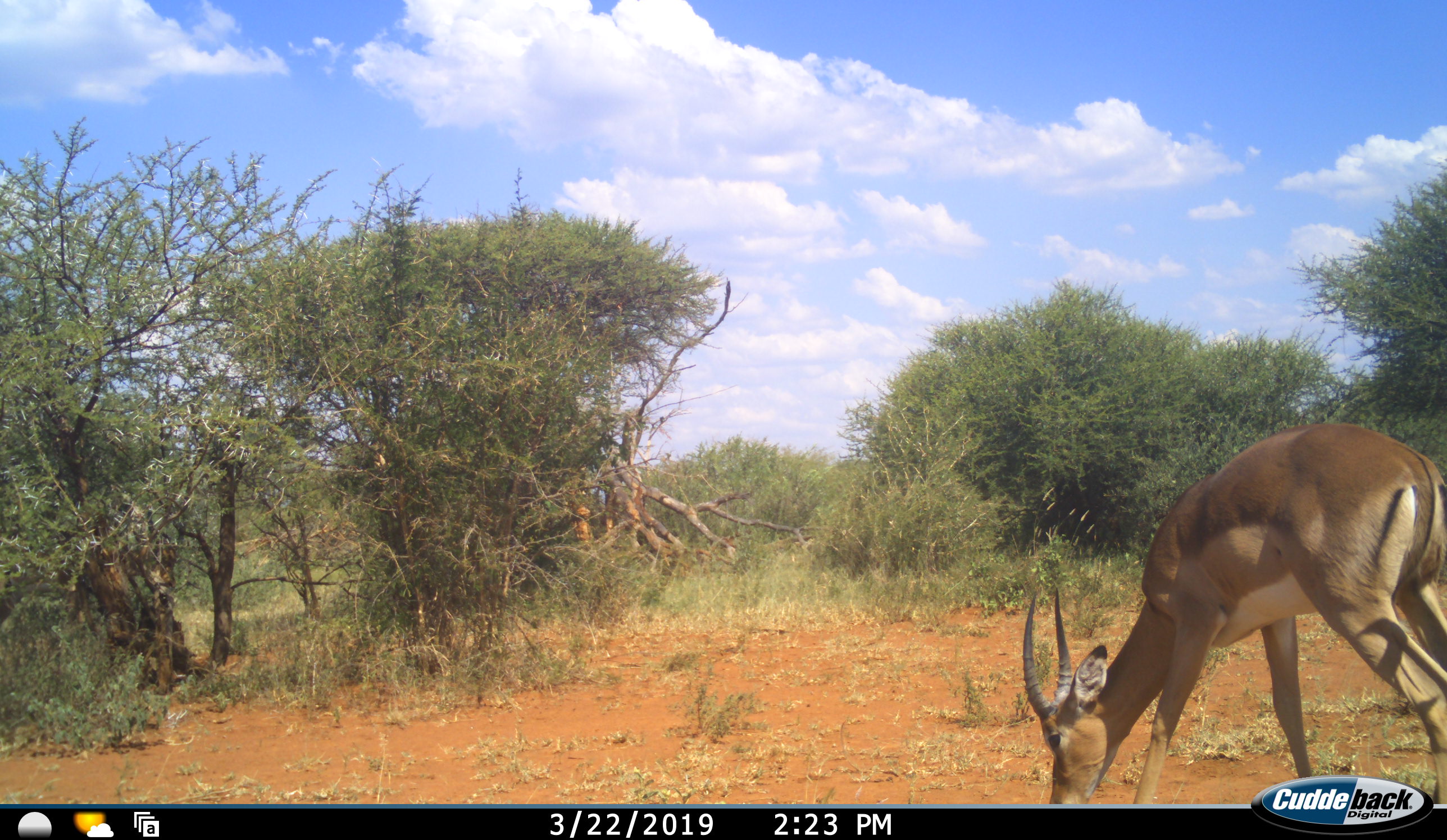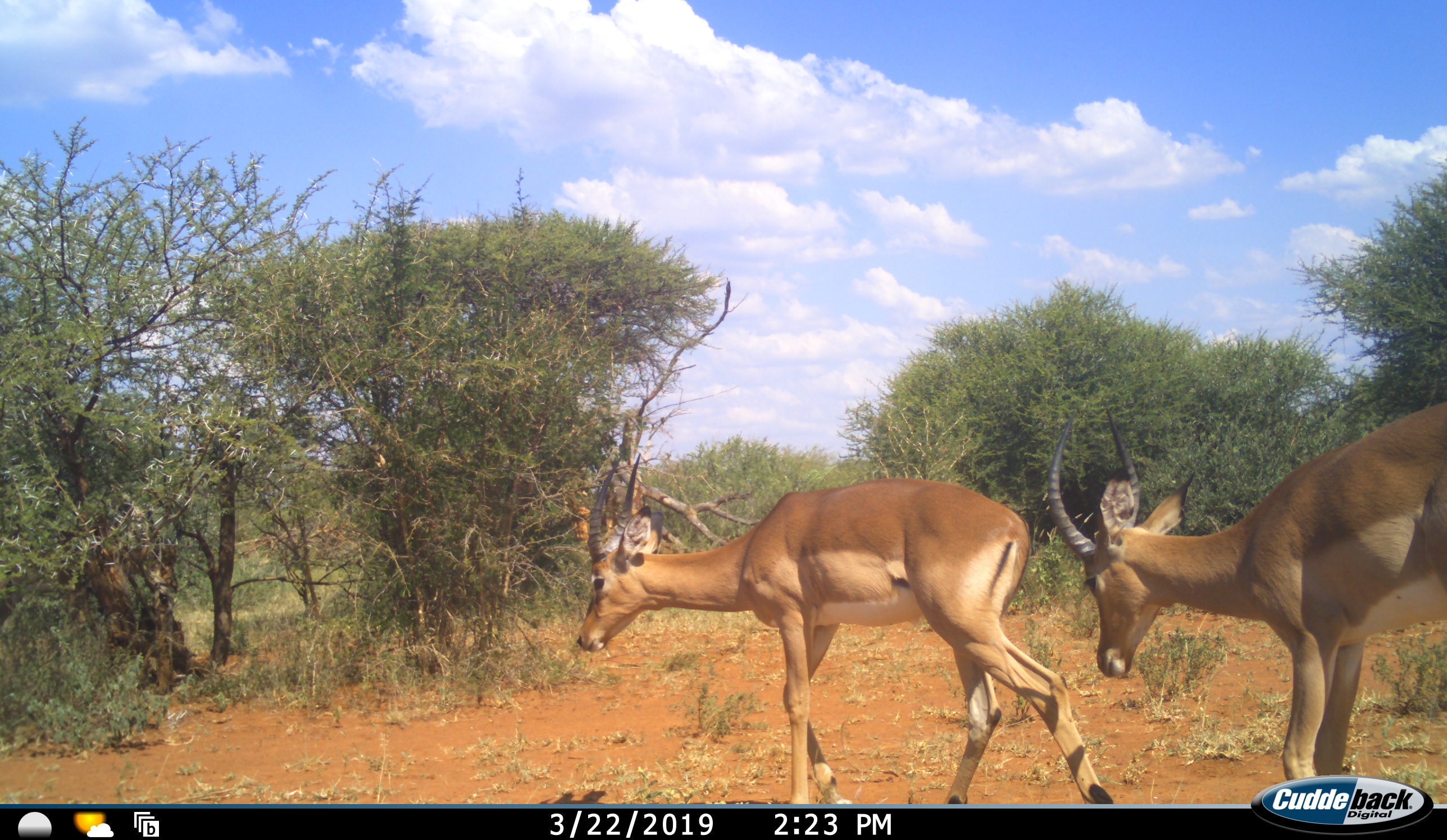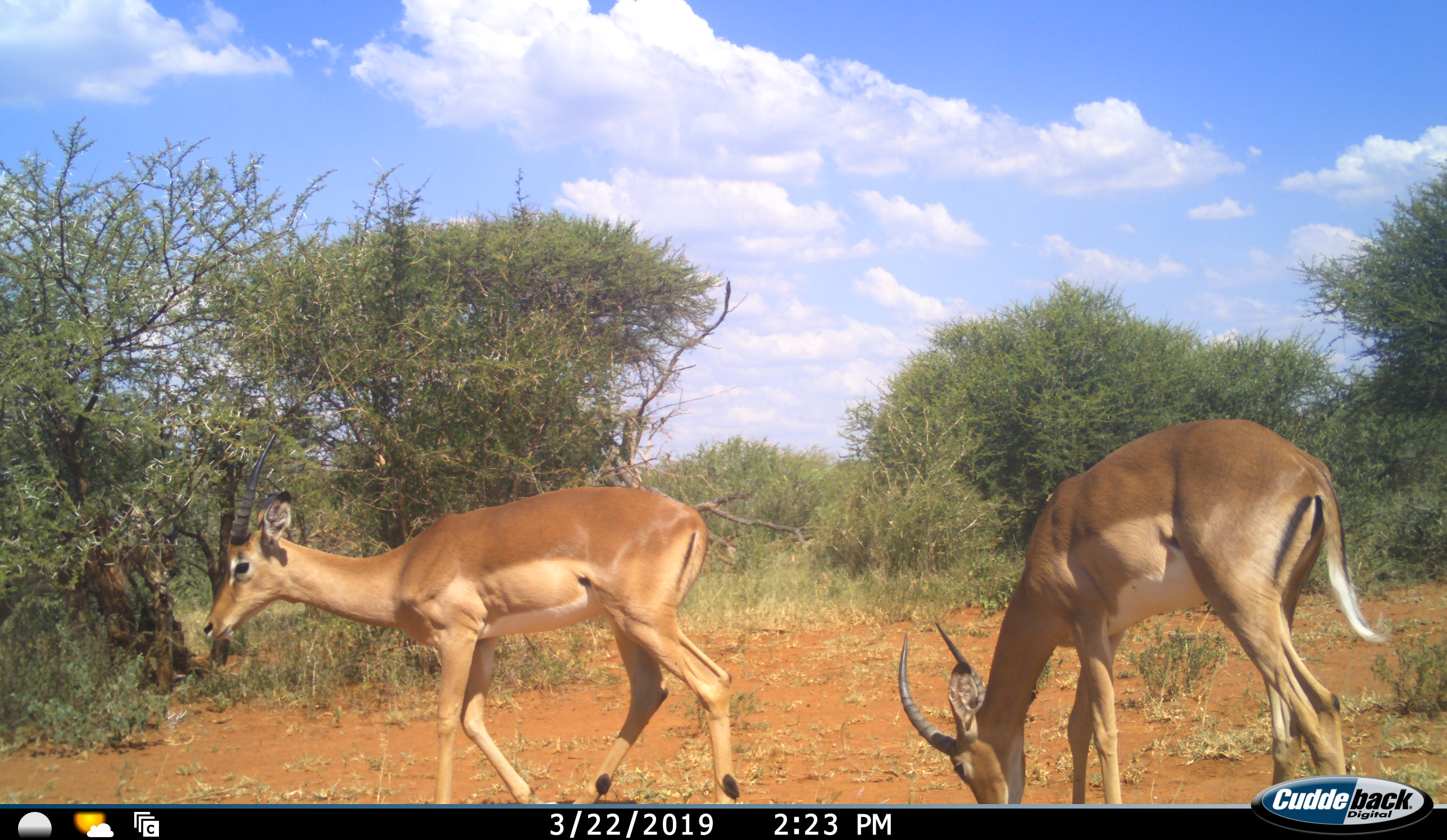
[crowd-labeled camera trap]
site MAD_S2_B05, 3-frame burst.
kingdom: Animalia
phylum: Chordata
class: Mammalia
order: Artiodactyla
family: Bovidae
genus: Aepyceros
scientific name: Aepyceros melampus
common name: impala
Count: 2.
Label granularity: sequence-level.